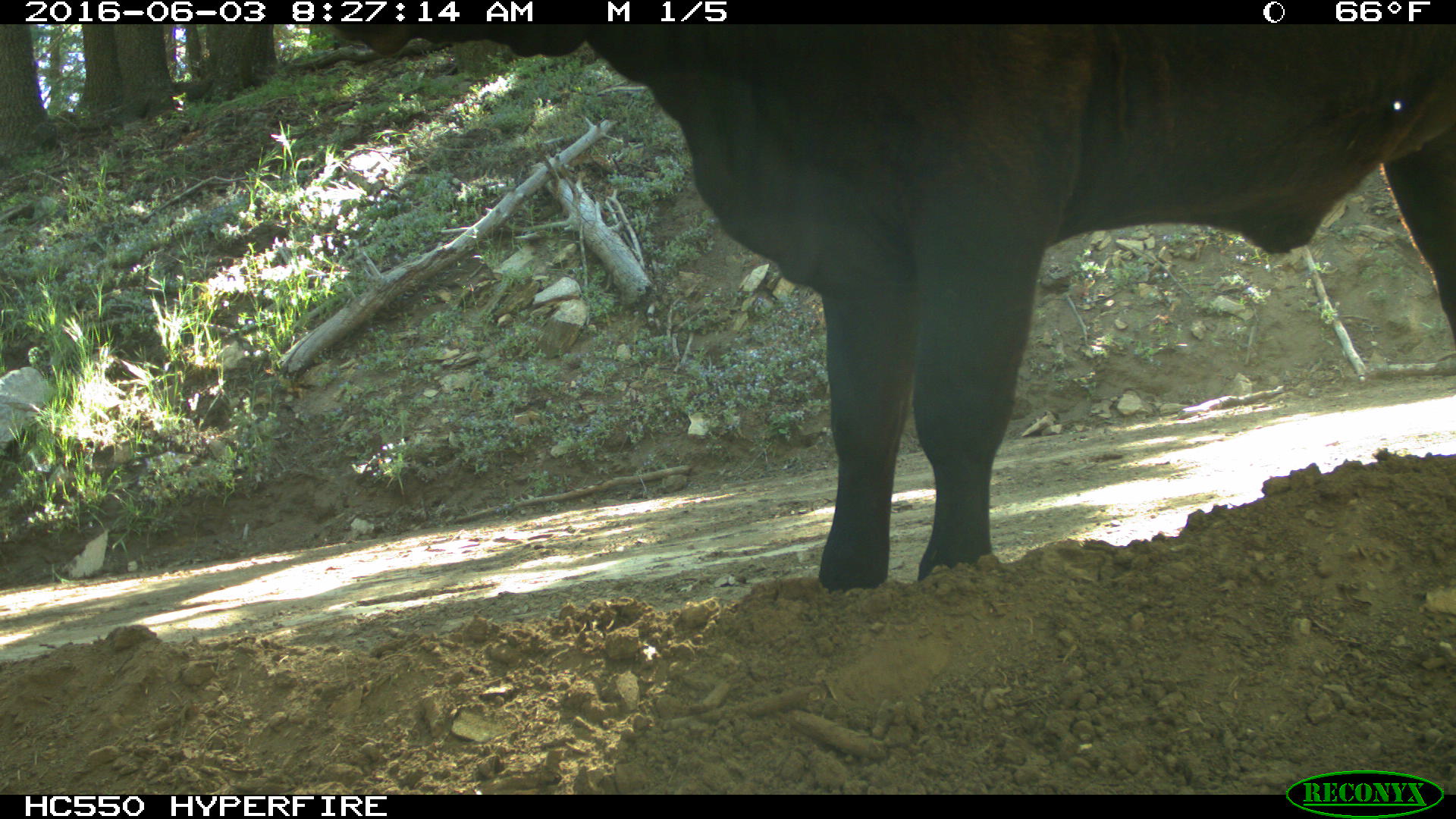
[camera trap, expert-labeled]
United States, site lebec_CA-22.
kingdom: Animalia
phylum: Chordata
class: Mammalia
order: Artiodactyla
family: Bovidae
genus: Bos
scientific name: Bos taurus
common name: domestic cow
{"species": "Bos taurus (domestic cow)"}